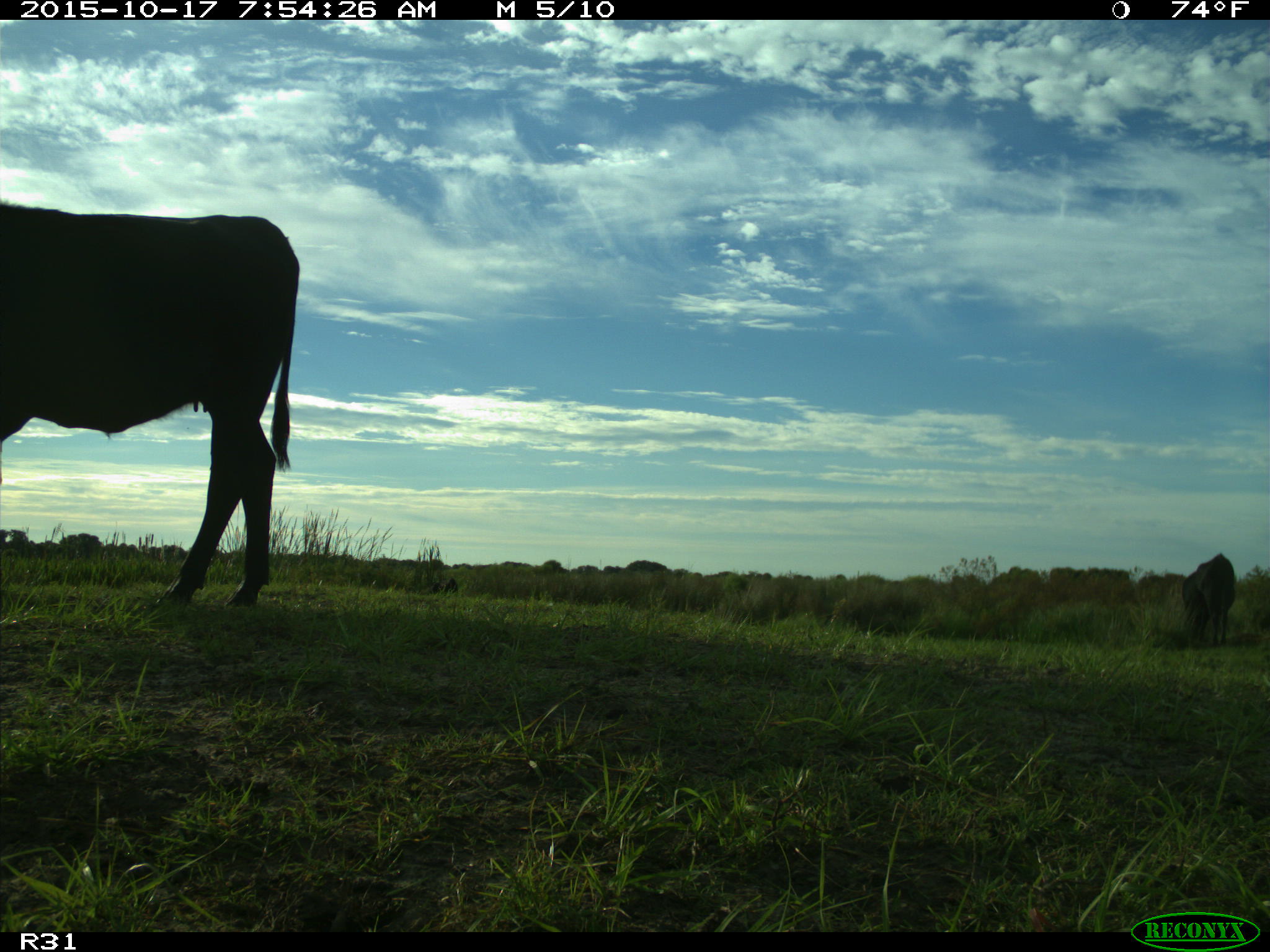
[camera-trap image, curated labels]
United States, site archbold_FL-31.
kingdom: Animalia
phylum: Chordata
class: Mammalia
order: Artiodactyla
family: Bovidae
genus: Bos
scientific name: Bos taurus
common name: domestic cow